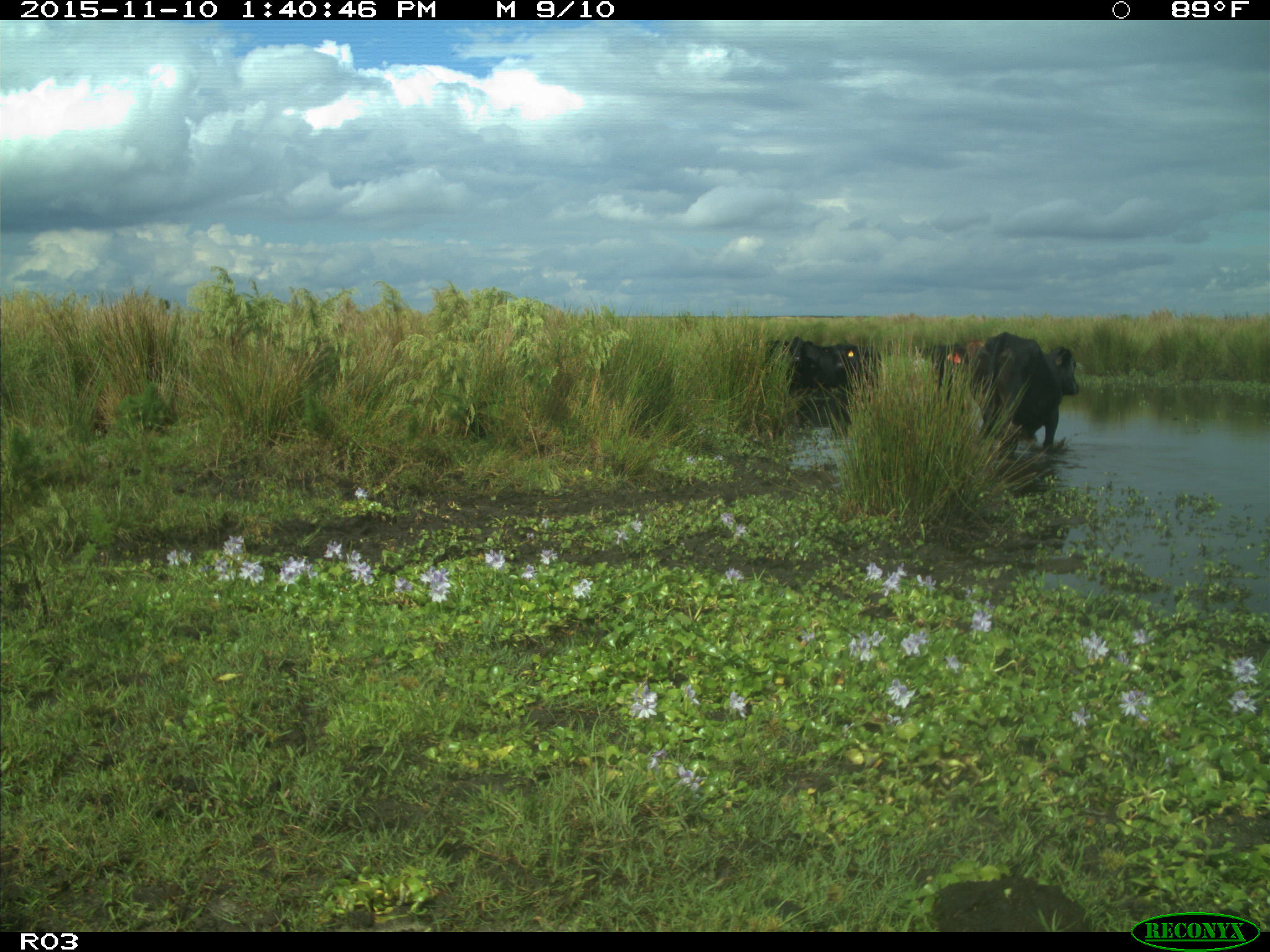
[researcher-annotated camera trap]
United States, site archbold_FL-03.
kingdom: Animalia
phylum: Chordata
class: Mammalia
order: Artiodactyla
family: Bovidae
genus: Bos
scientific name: Bos taurus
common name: domestic cow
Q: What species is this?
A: Bos taurus (domestic cow).